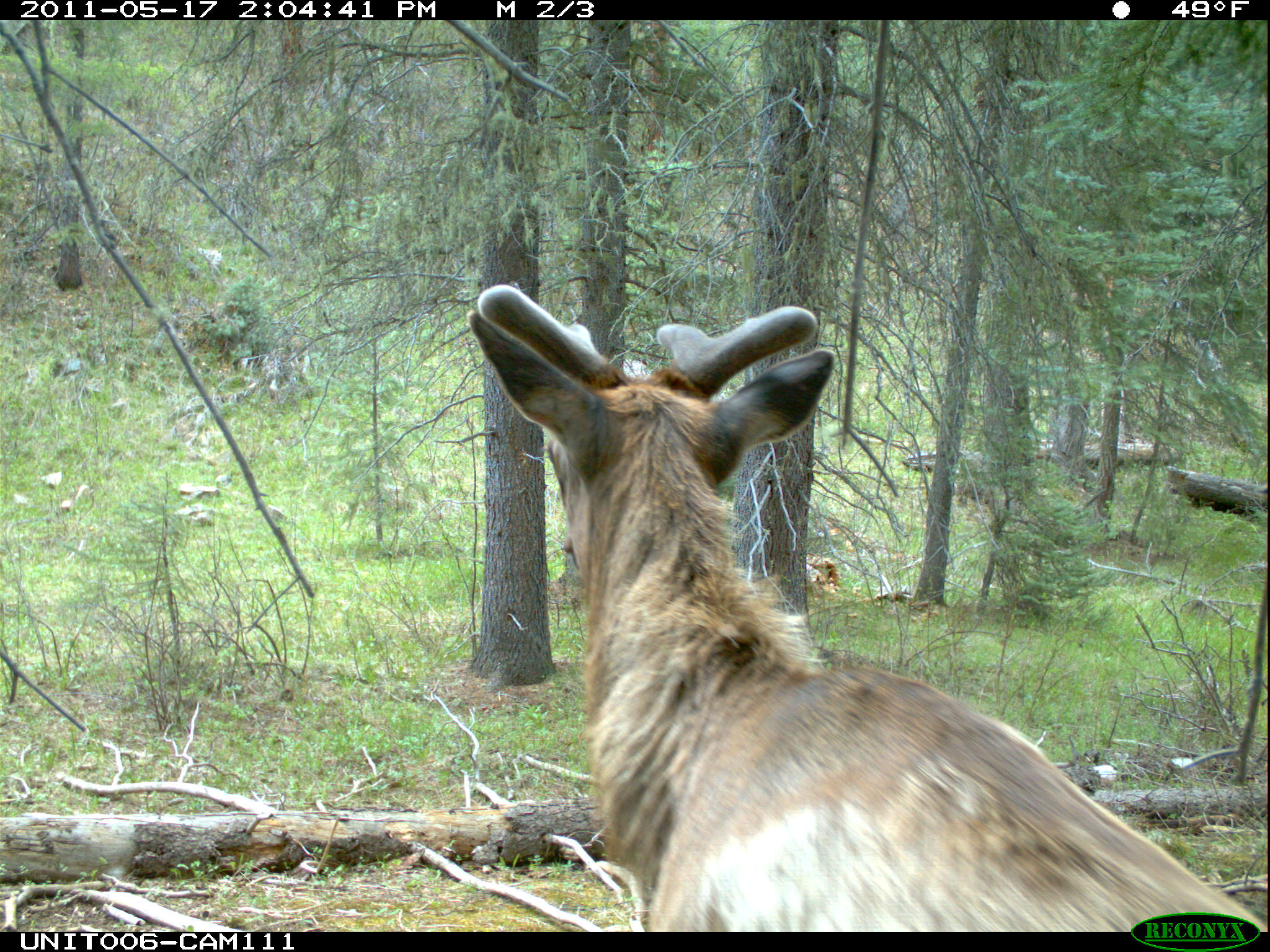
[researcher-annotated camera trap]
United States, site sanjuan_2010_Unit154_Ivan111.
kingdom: Animalia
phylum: Chordata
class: Mammalia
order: Artiodactyla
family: Cervidae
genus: Cervus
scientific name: Cervus elaphus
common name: red deer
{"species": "Cervus elaphus (red deer)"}